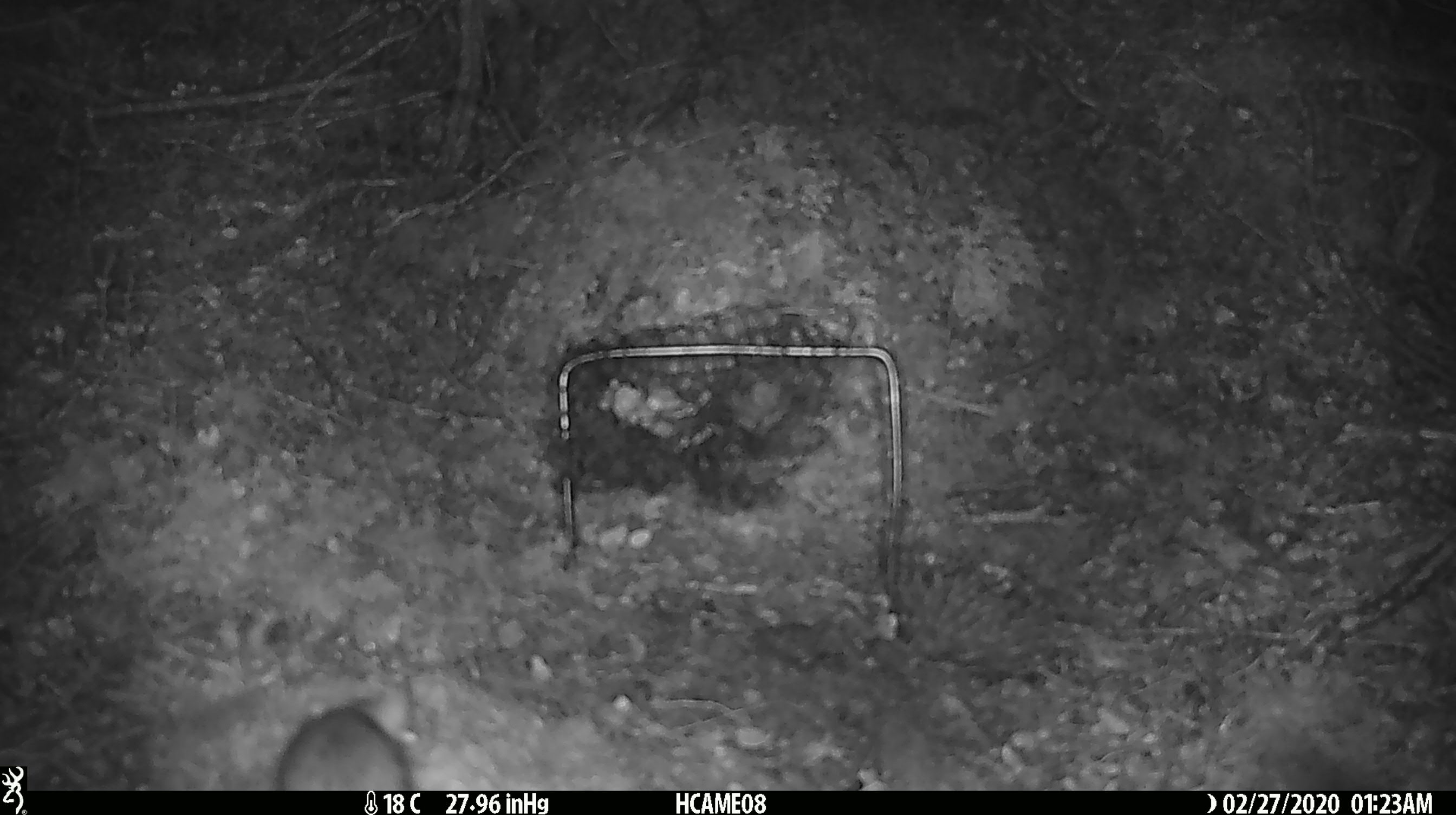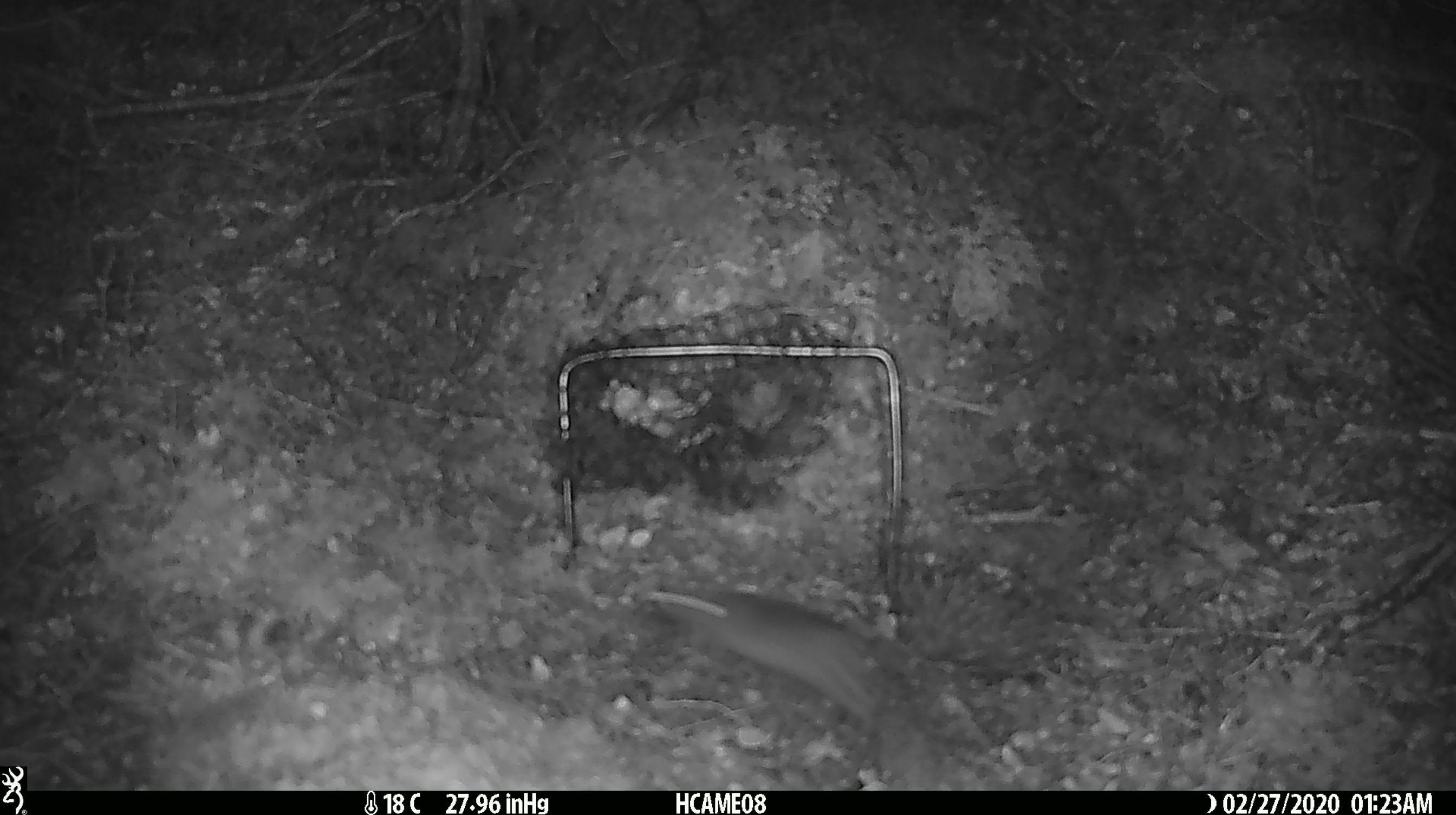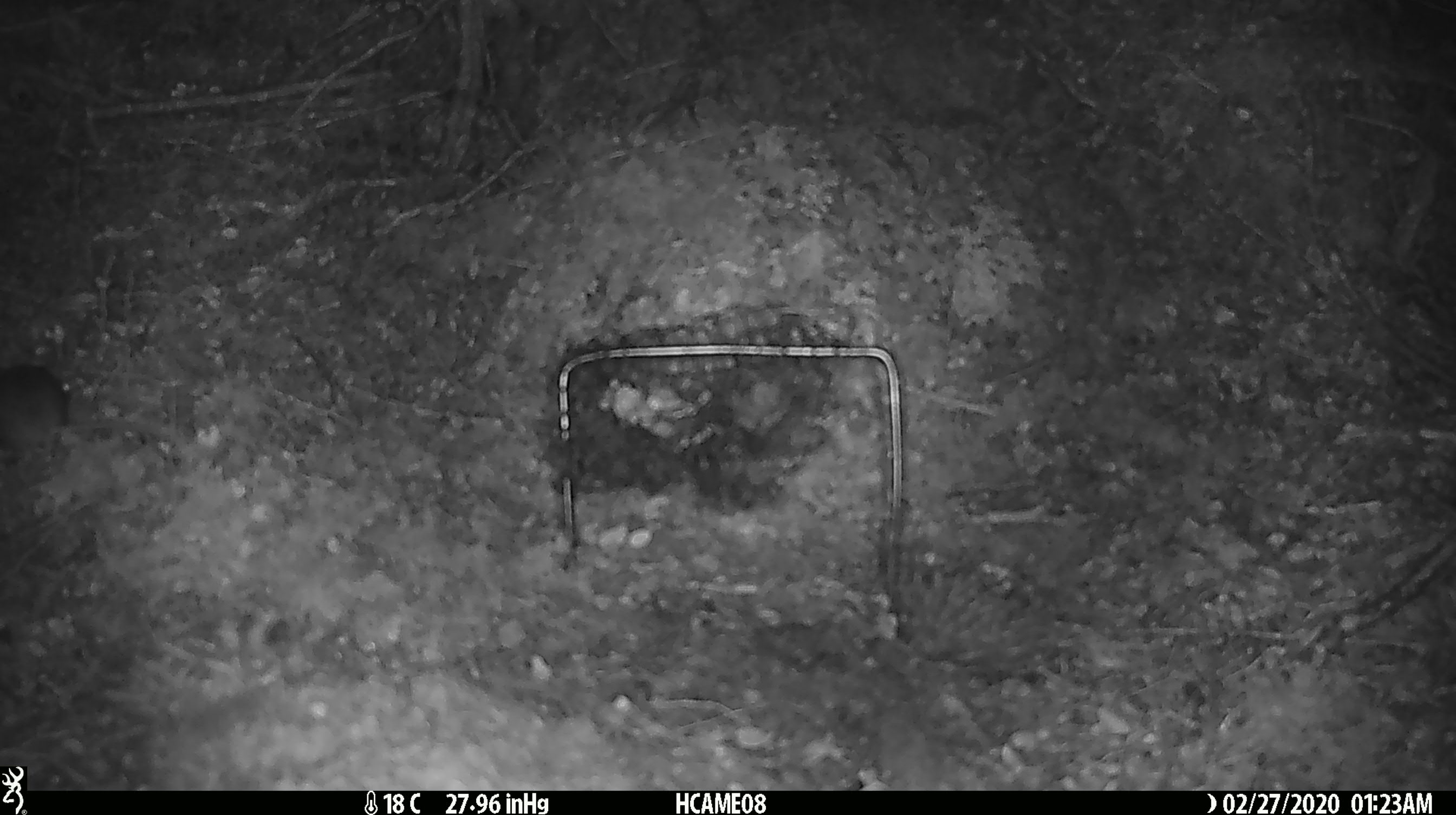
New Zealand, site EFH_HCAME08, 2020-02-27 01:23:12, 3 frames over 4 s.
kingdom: Animalia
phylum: Chordata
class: Mammalia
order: Rodentia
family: Muridae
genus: Mus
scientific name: Mus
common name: mouse